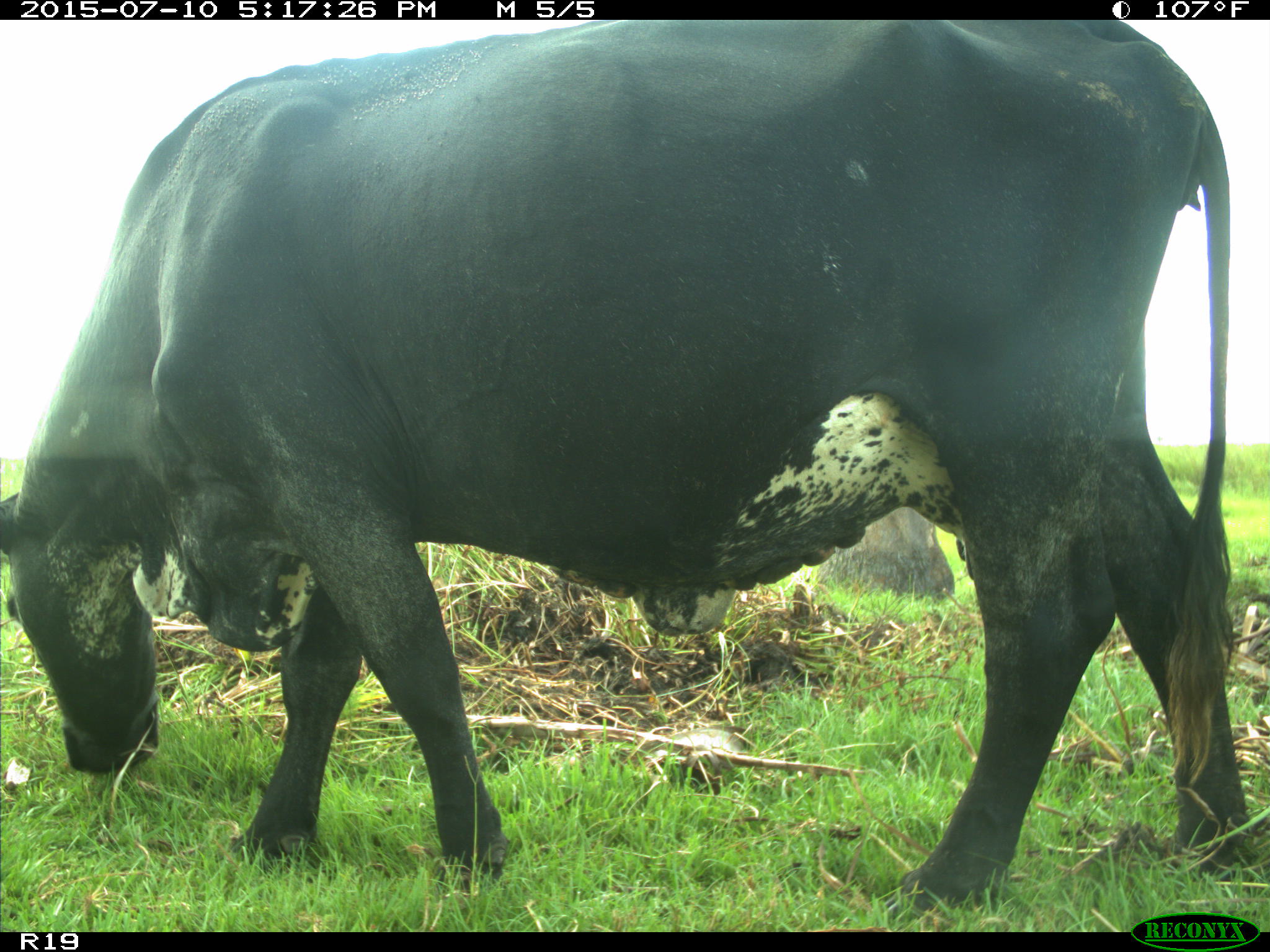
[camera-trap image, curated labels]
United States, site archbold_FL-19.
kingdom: Animalia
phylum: Chordata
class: Mammalia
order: Artiodactyla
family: Bovidae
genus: Bos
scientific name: Bos taurus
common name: domestic cow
Bos taurus (domestic cow).